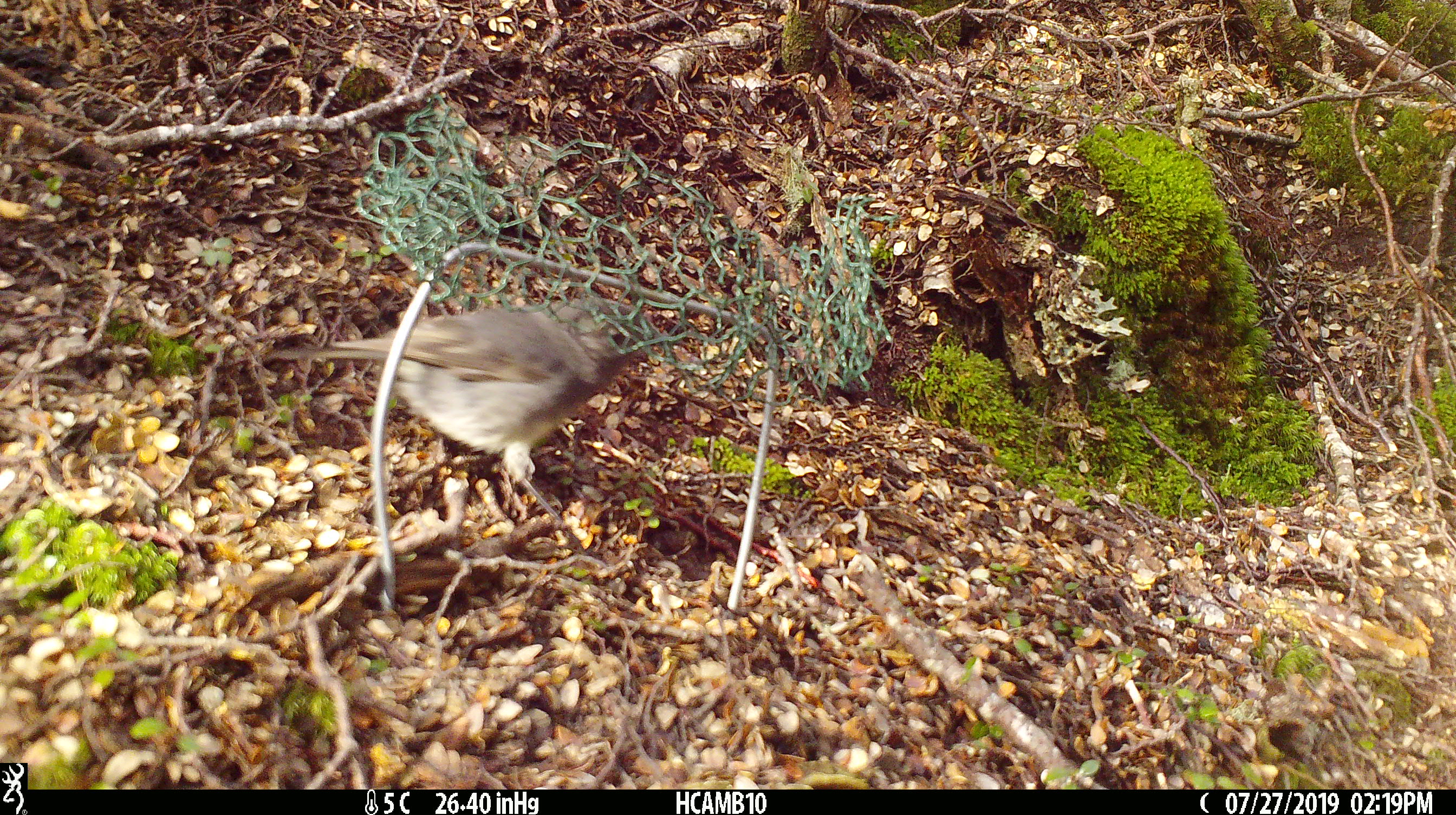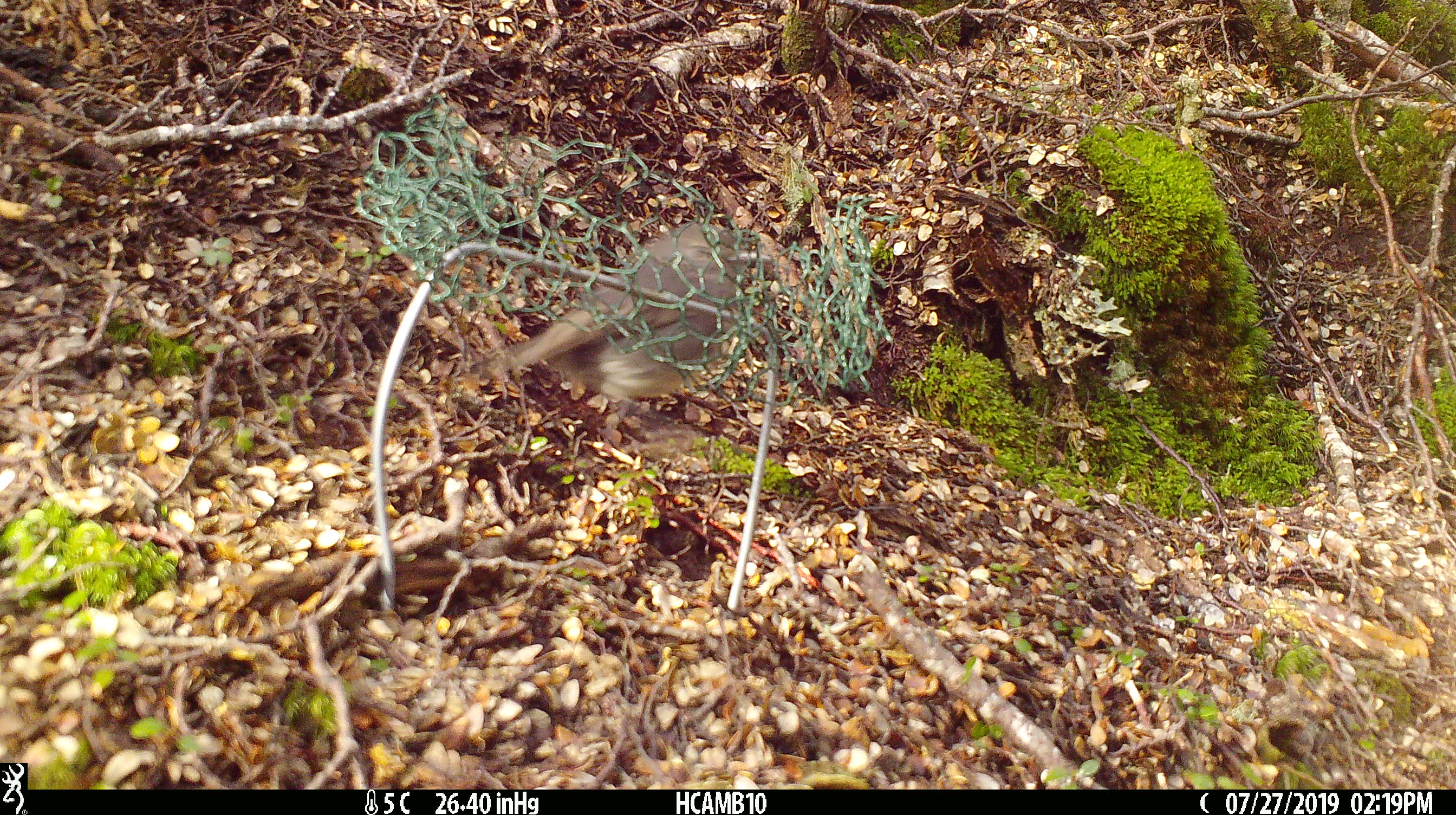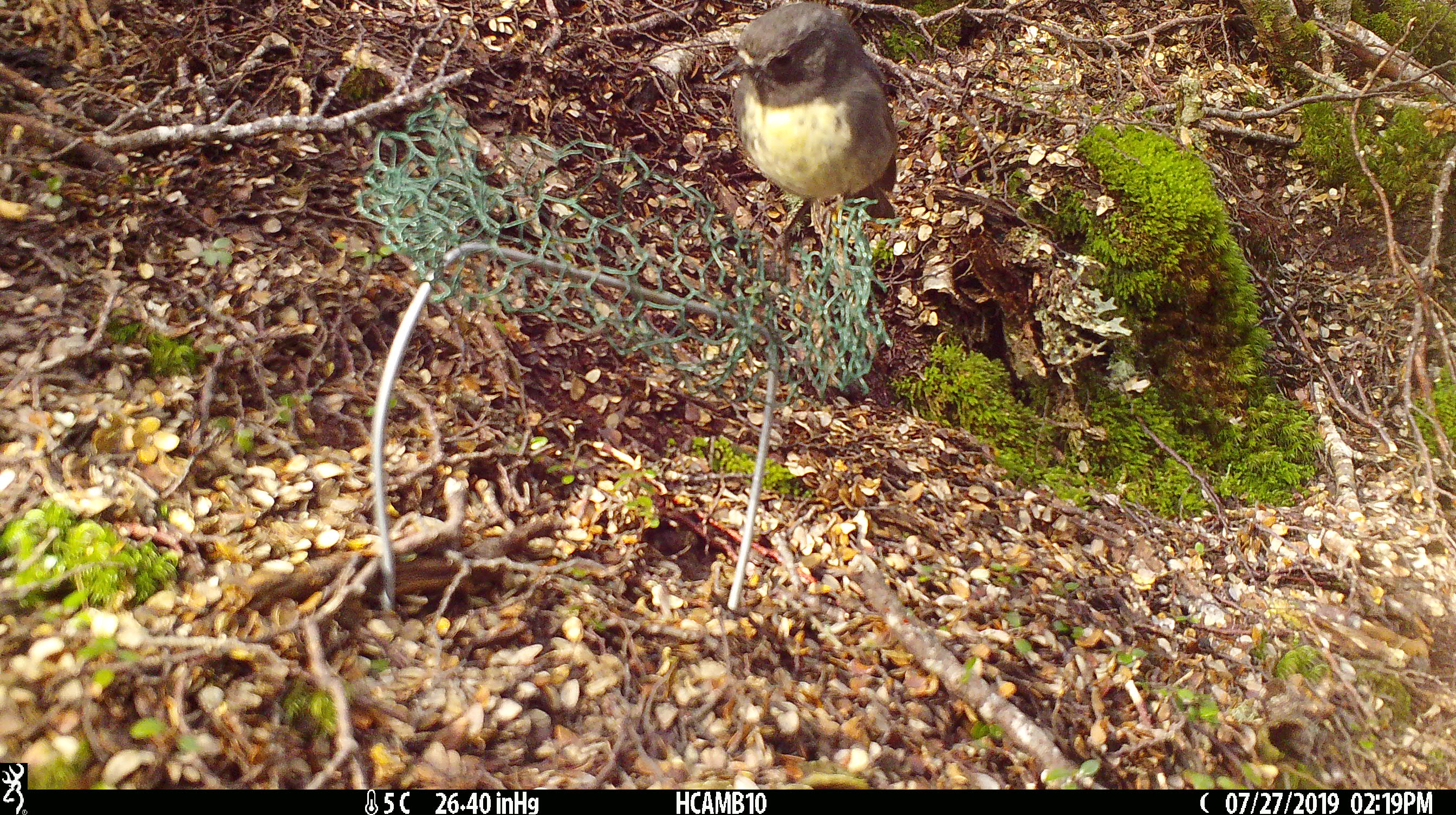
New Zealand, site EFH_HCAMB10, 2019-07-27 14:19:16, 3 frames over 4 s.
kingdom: Animalia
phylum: Chordata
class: Aves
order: Passeriformes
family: Petroicidae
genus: Petroica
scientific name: Petroica australis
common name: new zealand robin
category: robin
Robin (new zealand robin) (Petroica australis).